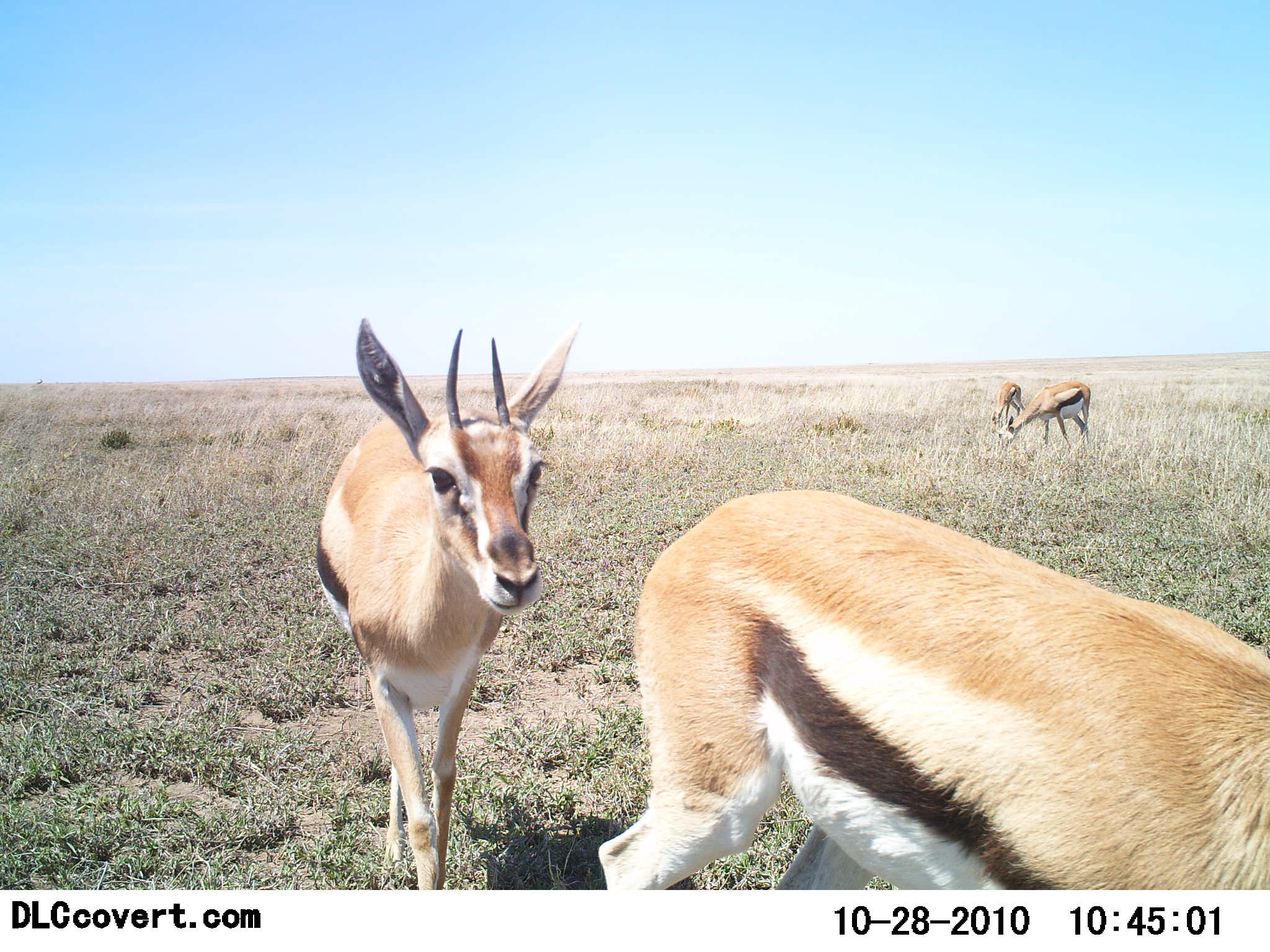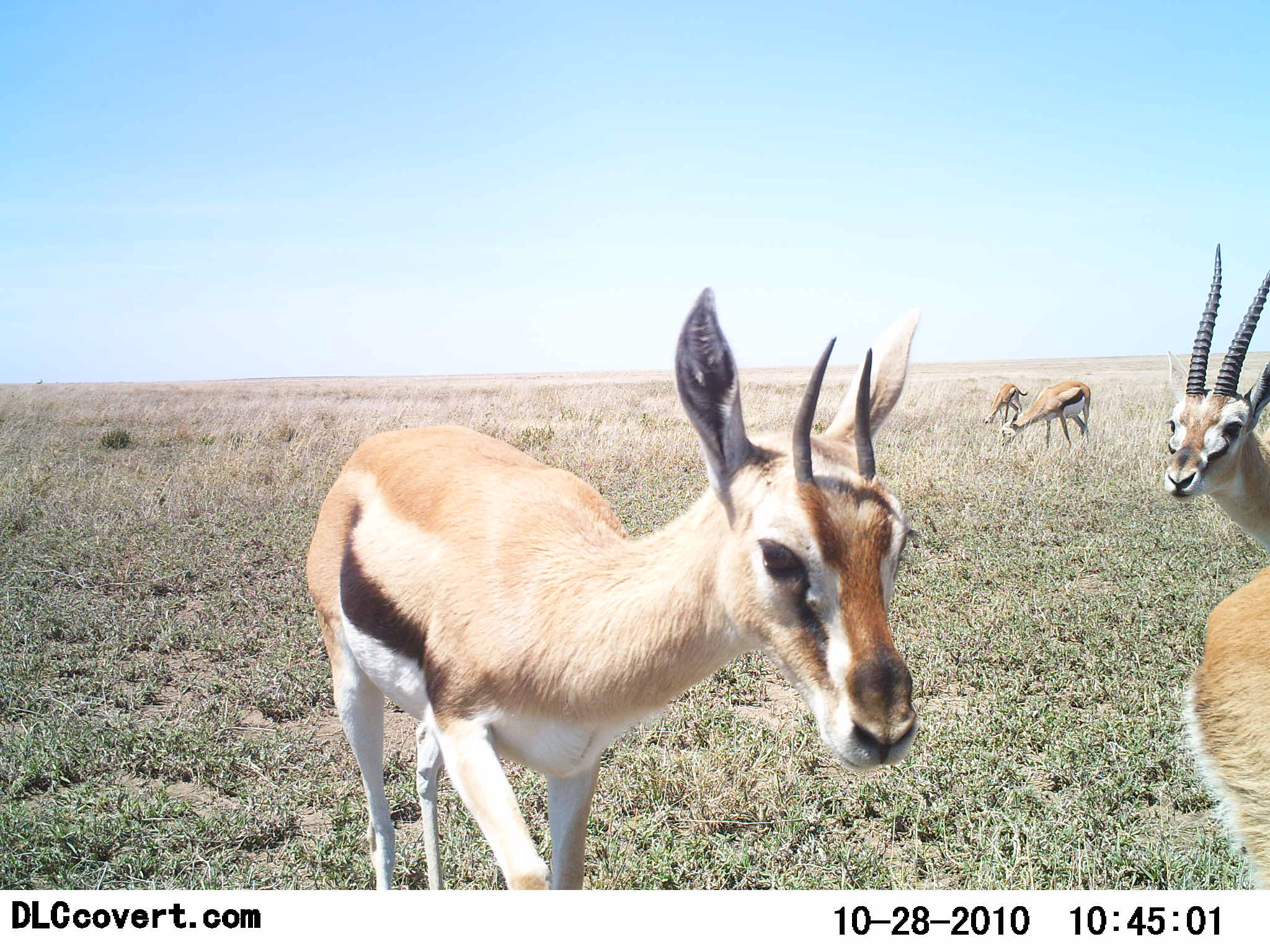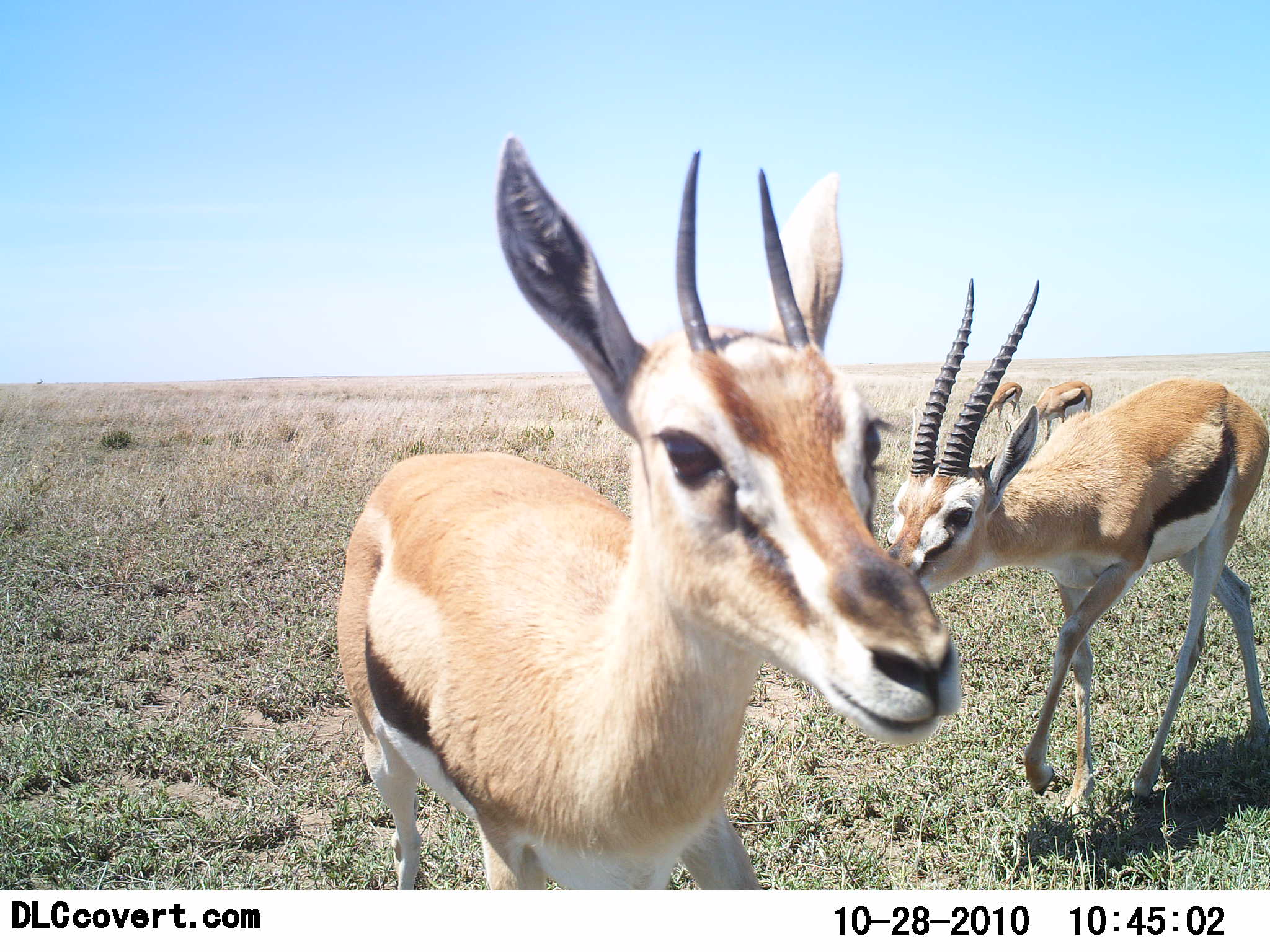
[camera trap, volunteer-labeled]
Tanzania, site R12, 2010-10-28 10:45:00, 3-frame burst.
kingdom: Animalia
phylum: Chordata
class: Mammalia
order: Artiodactyla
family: Bovidae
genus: Eudorcas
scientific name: Eudorcas thomsonii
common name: thomson's gazelle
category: gazellethomsons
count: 5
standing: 42%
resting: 0%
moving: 67%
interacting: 25%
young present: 8%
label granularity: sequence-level